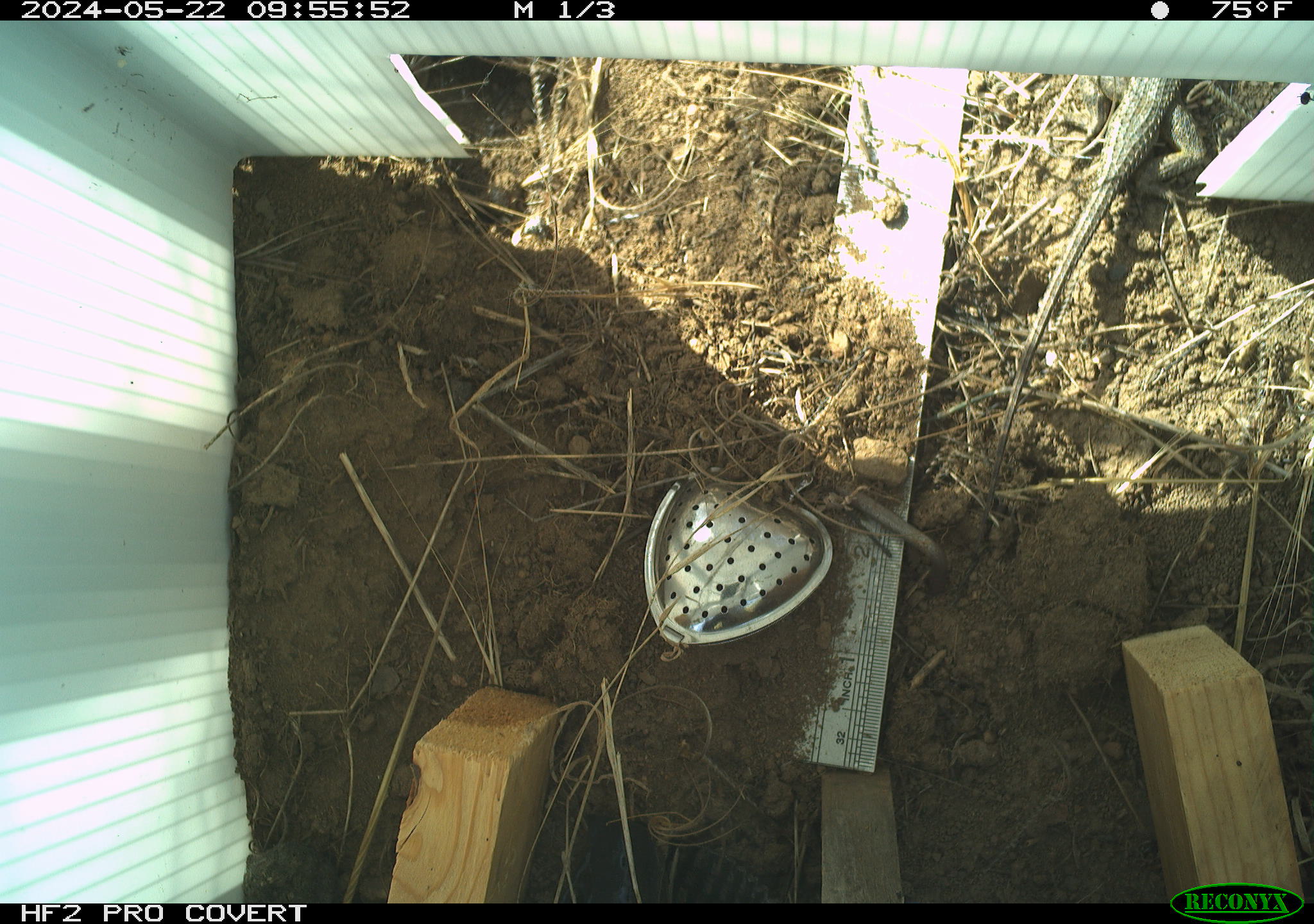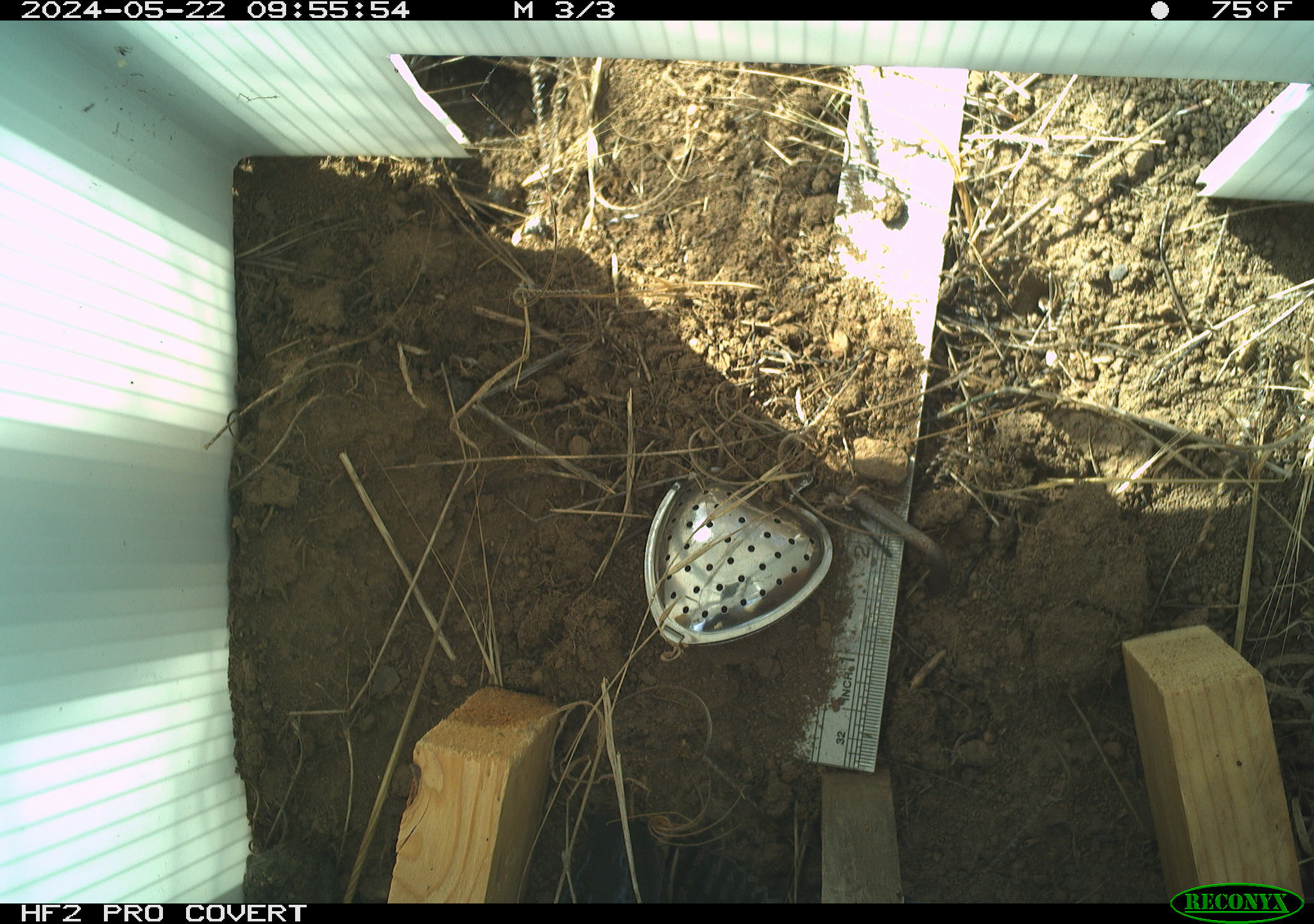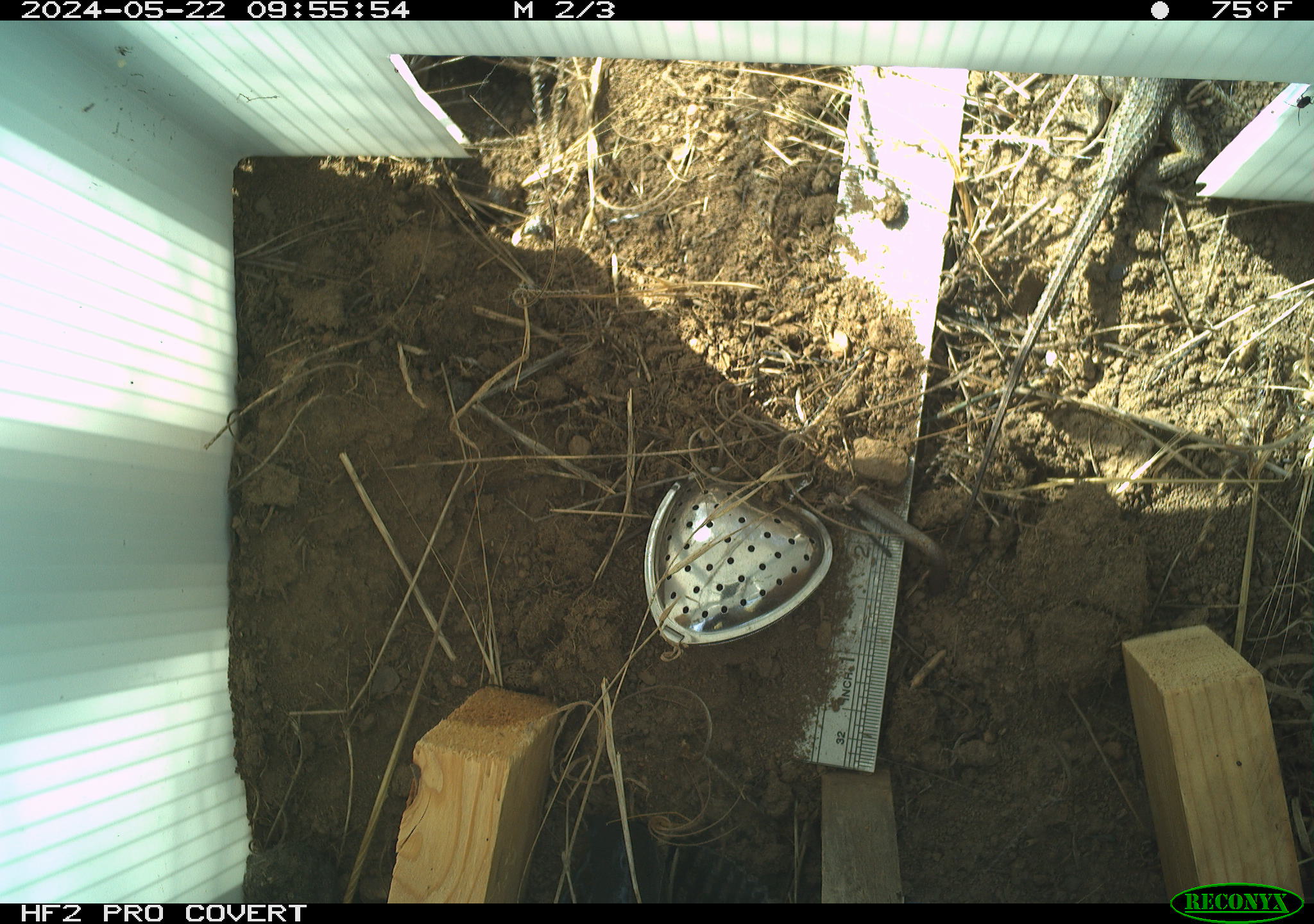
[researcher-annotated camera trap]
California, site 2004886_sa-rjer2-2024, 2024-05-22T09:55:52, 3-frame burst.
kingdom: Animalia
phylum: Chordata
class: Reptilia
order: Squamata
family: Phrynosomatidae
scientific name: Phrynosomatidae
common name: phrynosomatid lizards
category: phrynosomatidae family